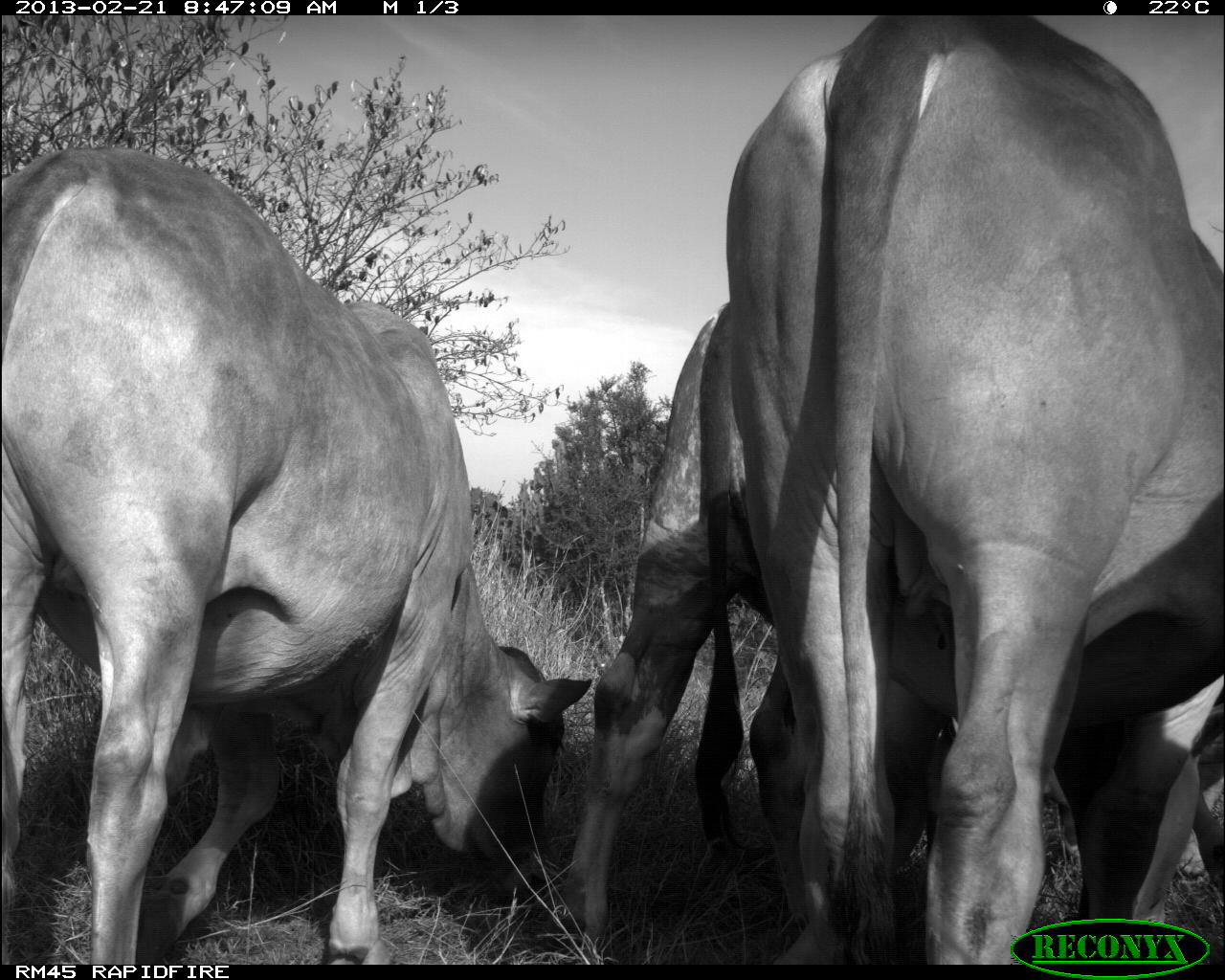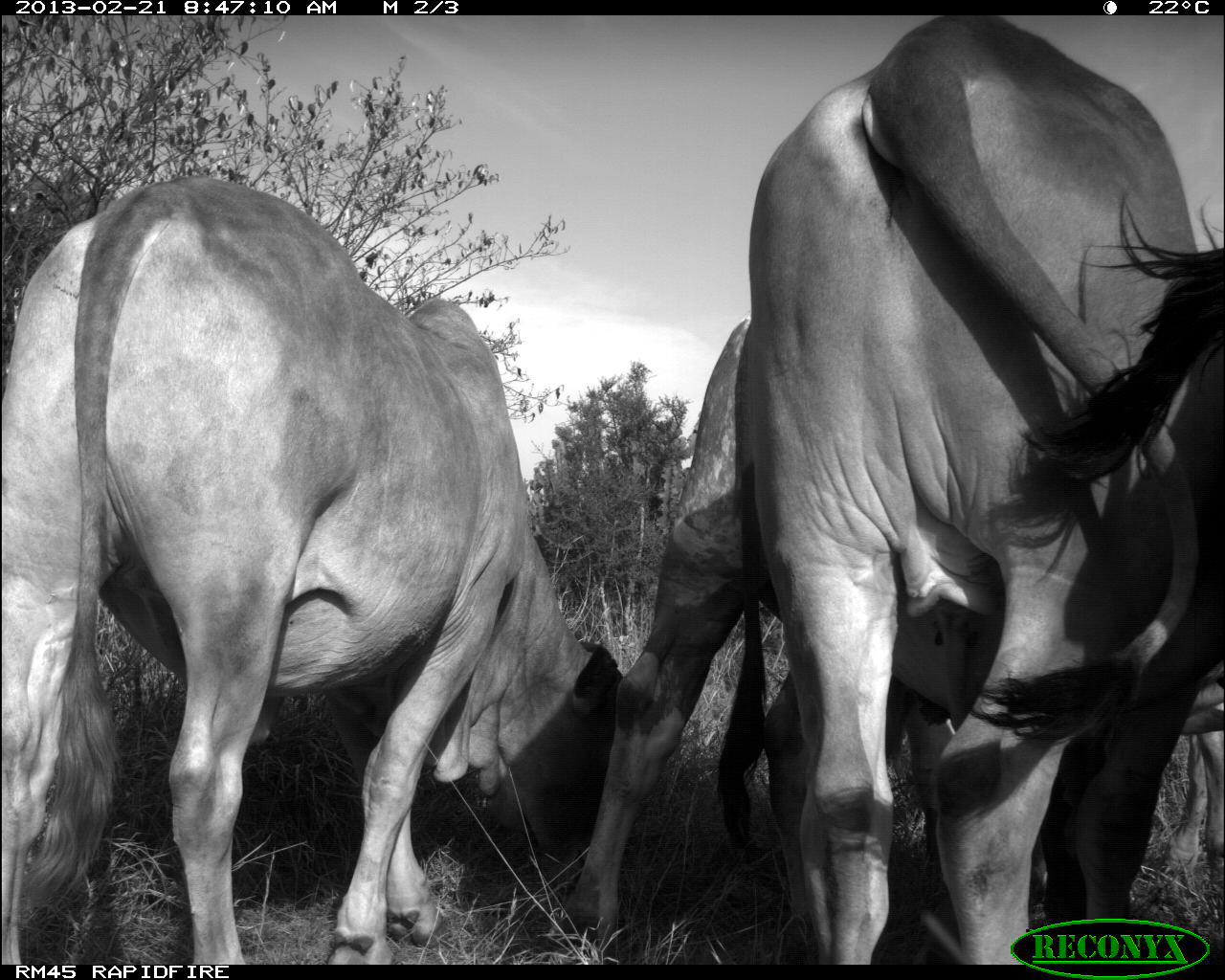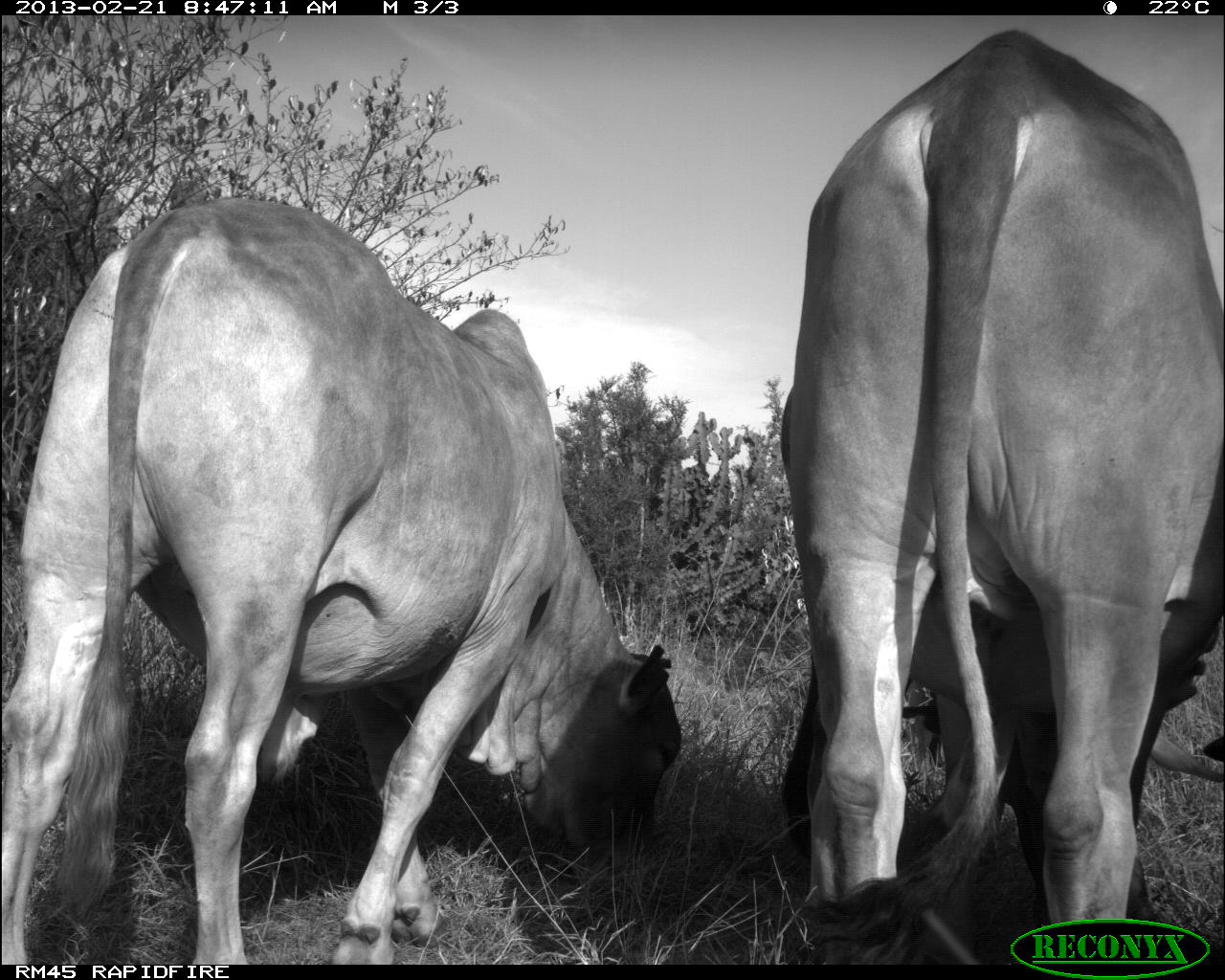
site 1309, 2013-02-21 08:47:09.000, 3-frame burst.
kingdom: Animalia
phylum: Chordata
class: Mammalia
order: Artiodactyla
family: Bovidae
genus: Bos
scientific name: Bos taurus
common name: domestic cattle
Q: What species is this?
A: Bos taurus (domestic cattle).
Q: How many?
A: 3.